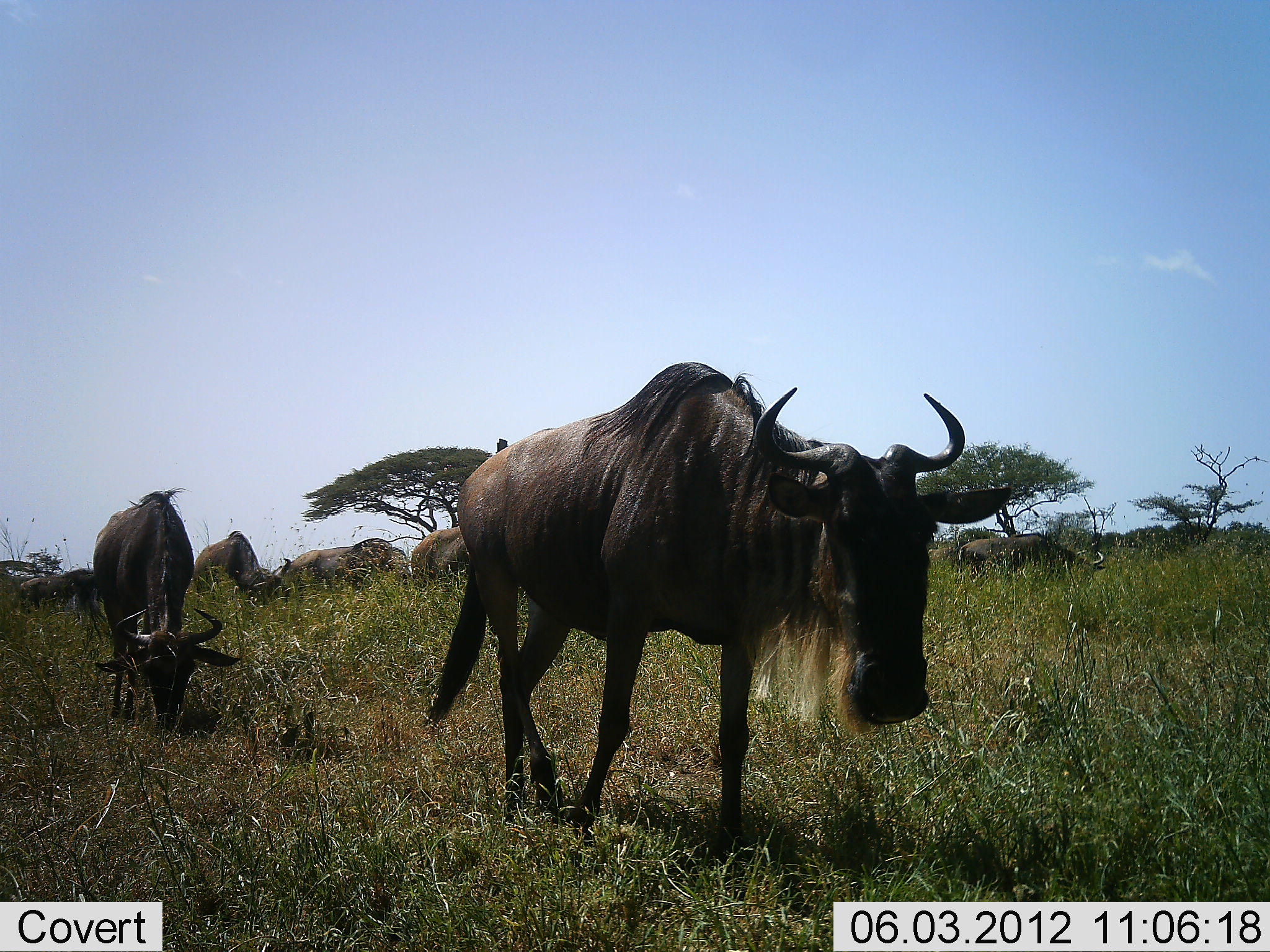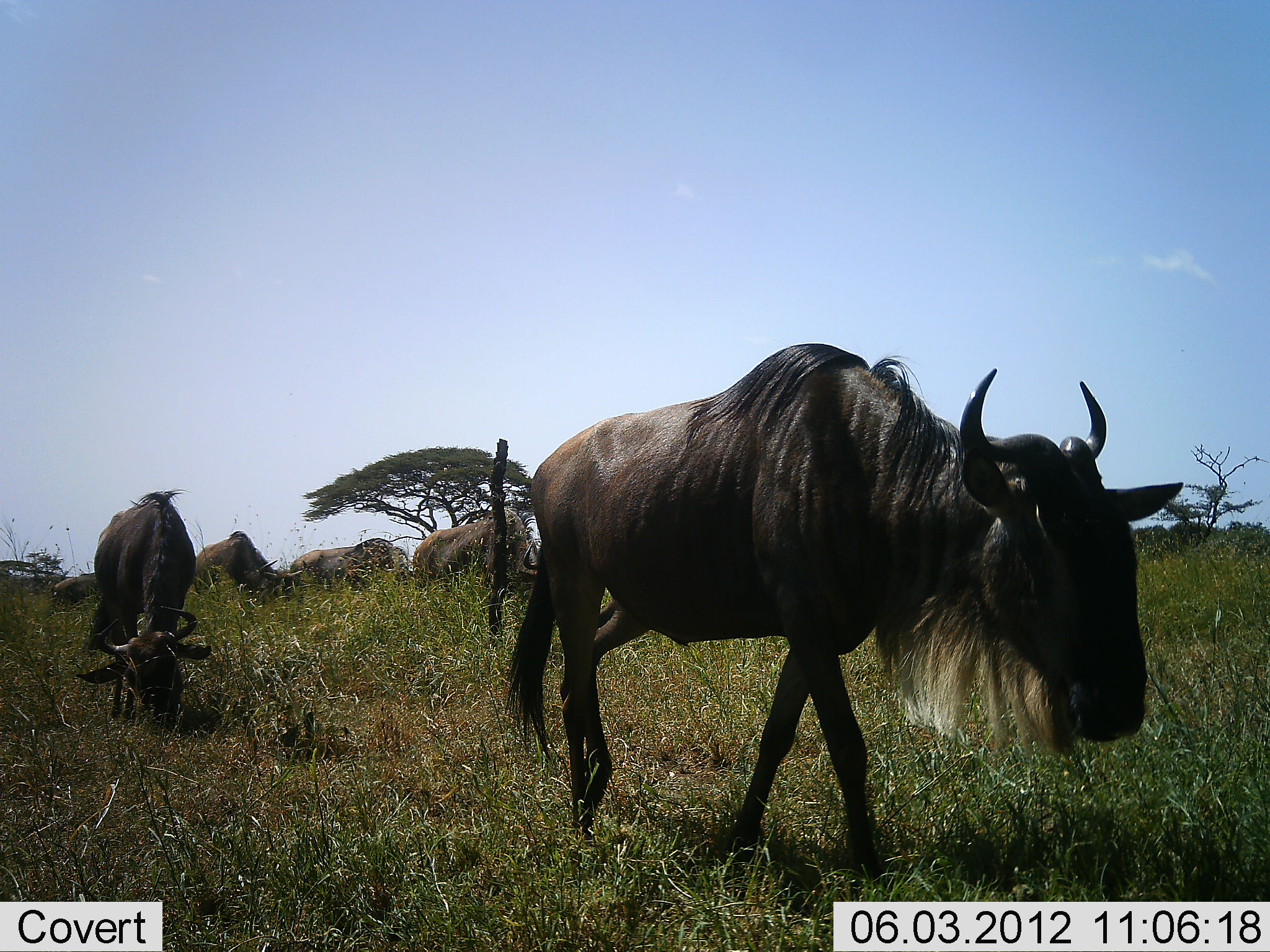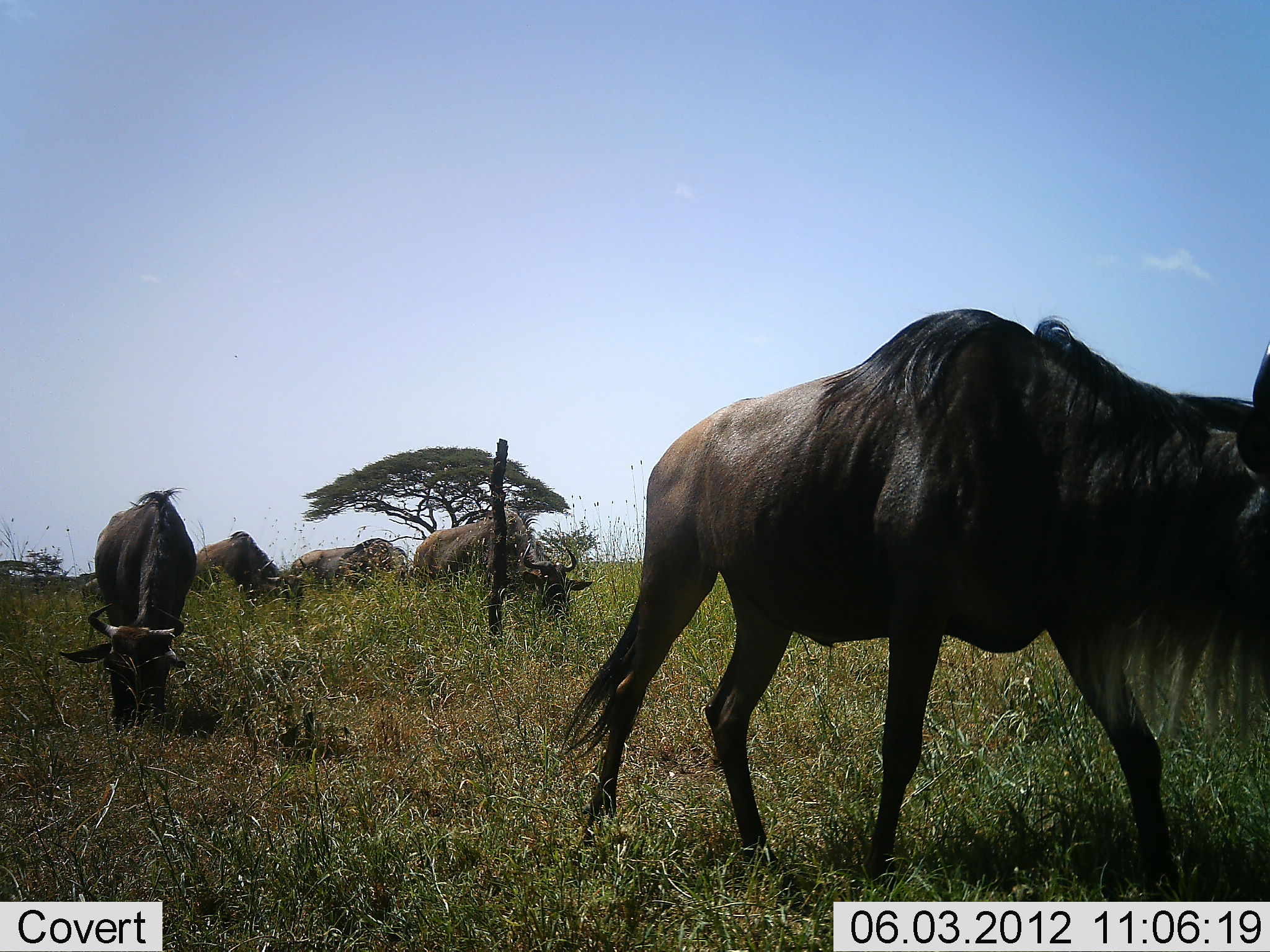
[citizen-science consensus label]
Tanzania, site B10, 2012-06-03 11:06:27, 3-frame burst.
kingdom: Animalia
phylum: Chordata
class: Mammalia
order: Artiodactyla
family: Bovidae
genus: Connochaetes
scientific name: Connochaetes taurinus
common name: blue wildebeest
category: wildebeest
Wildebeest (blue wildebeest) (Connochaetes taurinus), count 5. Behavior (volunteer vote fractions): standing 45%, resting 0%, moving 100%, interacting 0%. Young present (vote fraction): 0%. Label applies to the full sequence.